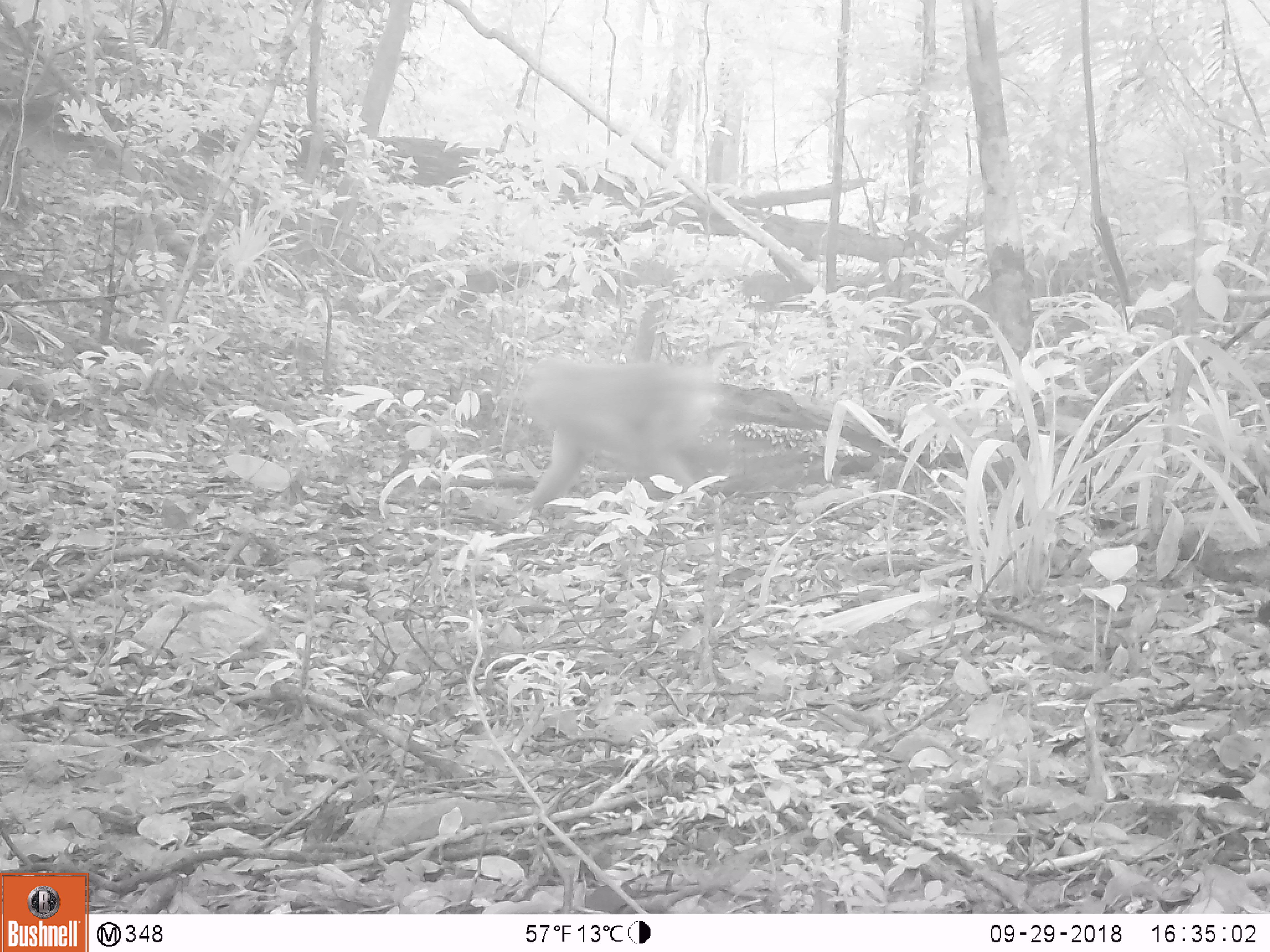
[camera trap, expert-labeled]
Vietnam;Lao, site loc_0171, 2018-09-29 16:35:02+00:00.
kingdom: Animalia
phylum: Chordata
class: Mammalia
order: Primates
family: Cercopithecidae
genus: Macaca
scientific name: Macaca nemestrina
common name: pig-tailed macaque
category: pig tailed macaque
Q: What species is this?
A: Pig tailed macaque (pig-tailed macaque) (Macaca nemestrina).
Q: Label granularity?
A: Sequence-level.